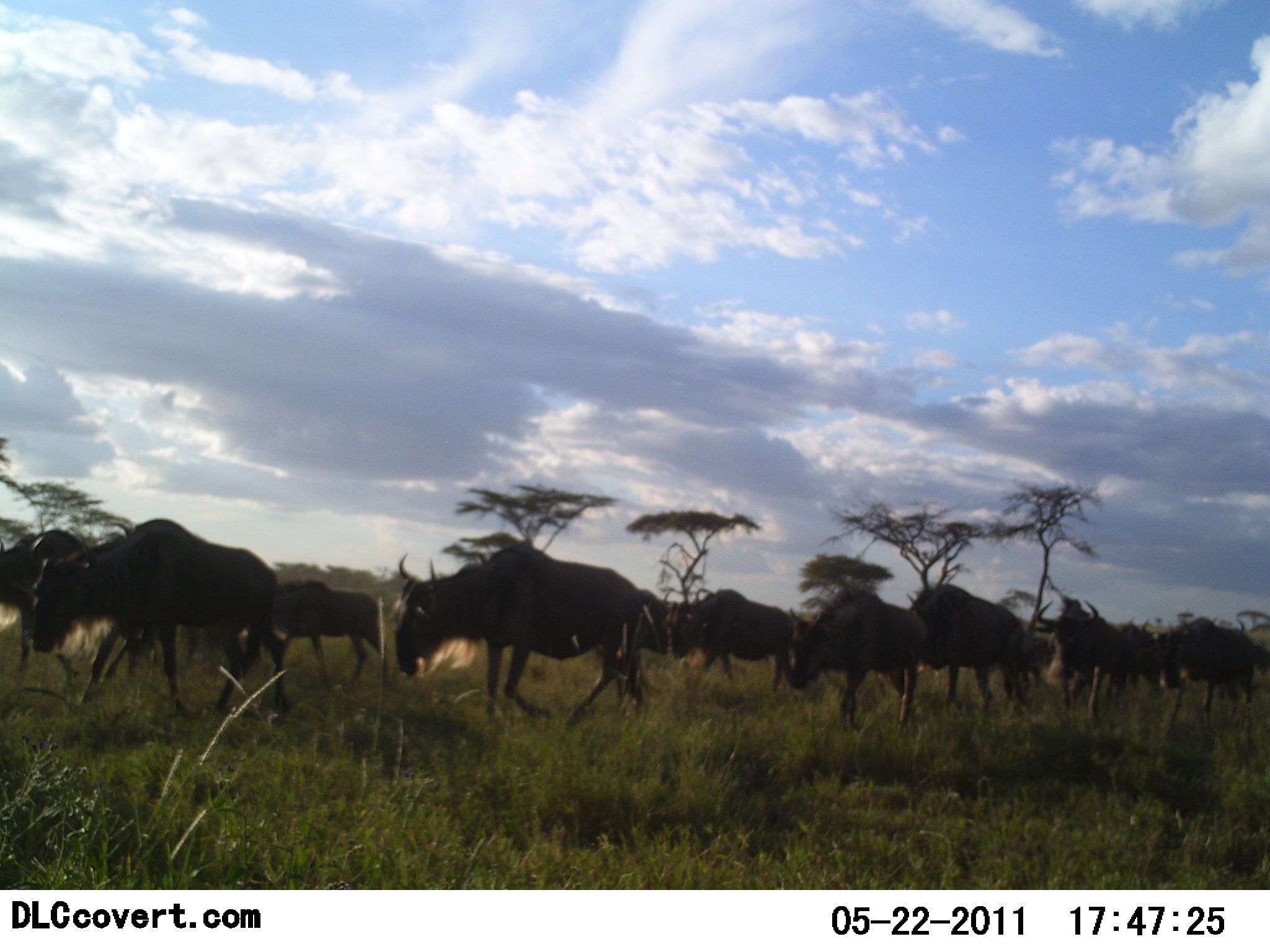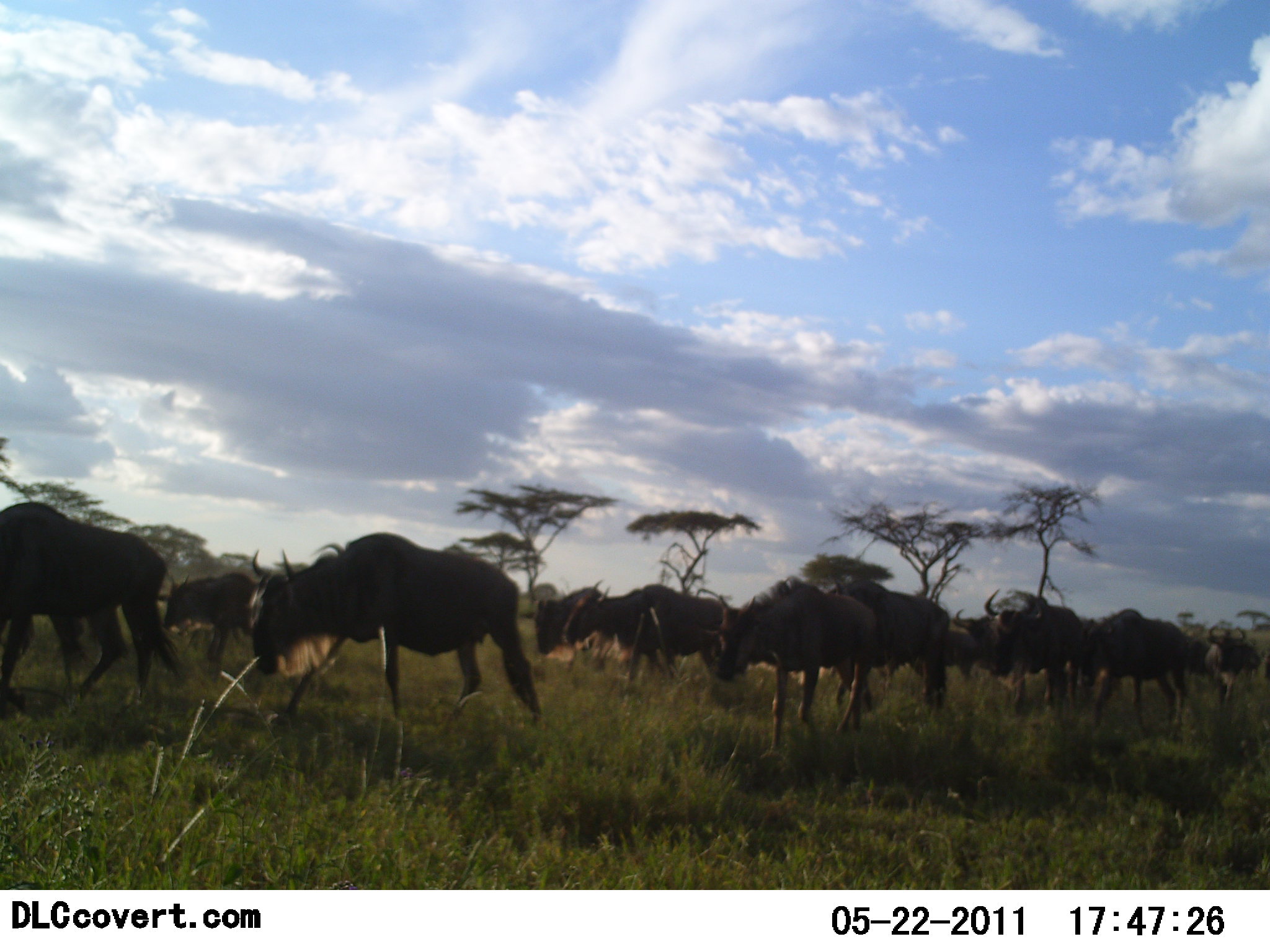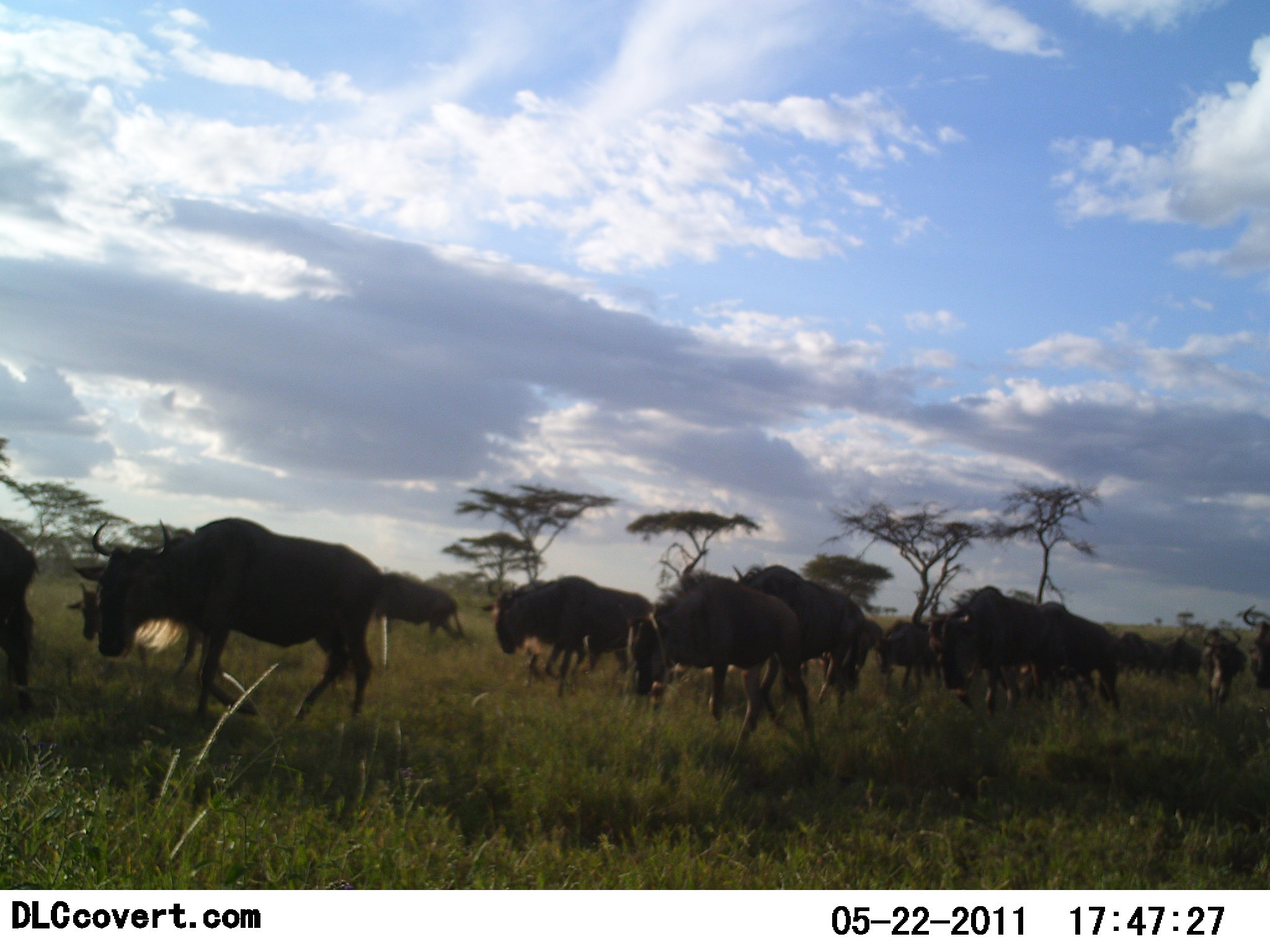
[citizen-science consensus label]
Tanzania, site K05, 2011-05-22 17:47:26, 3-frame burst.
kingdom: Animalia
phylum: Chordata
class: Mammalia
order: Artiodactyla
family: Bovidae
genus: Connochaetes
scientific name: Connochaetes taurinus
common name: blue wildebeest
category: wildebeest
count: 11-50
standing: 0%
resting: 0%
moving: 100%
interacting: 9%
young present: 0%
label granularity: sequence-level